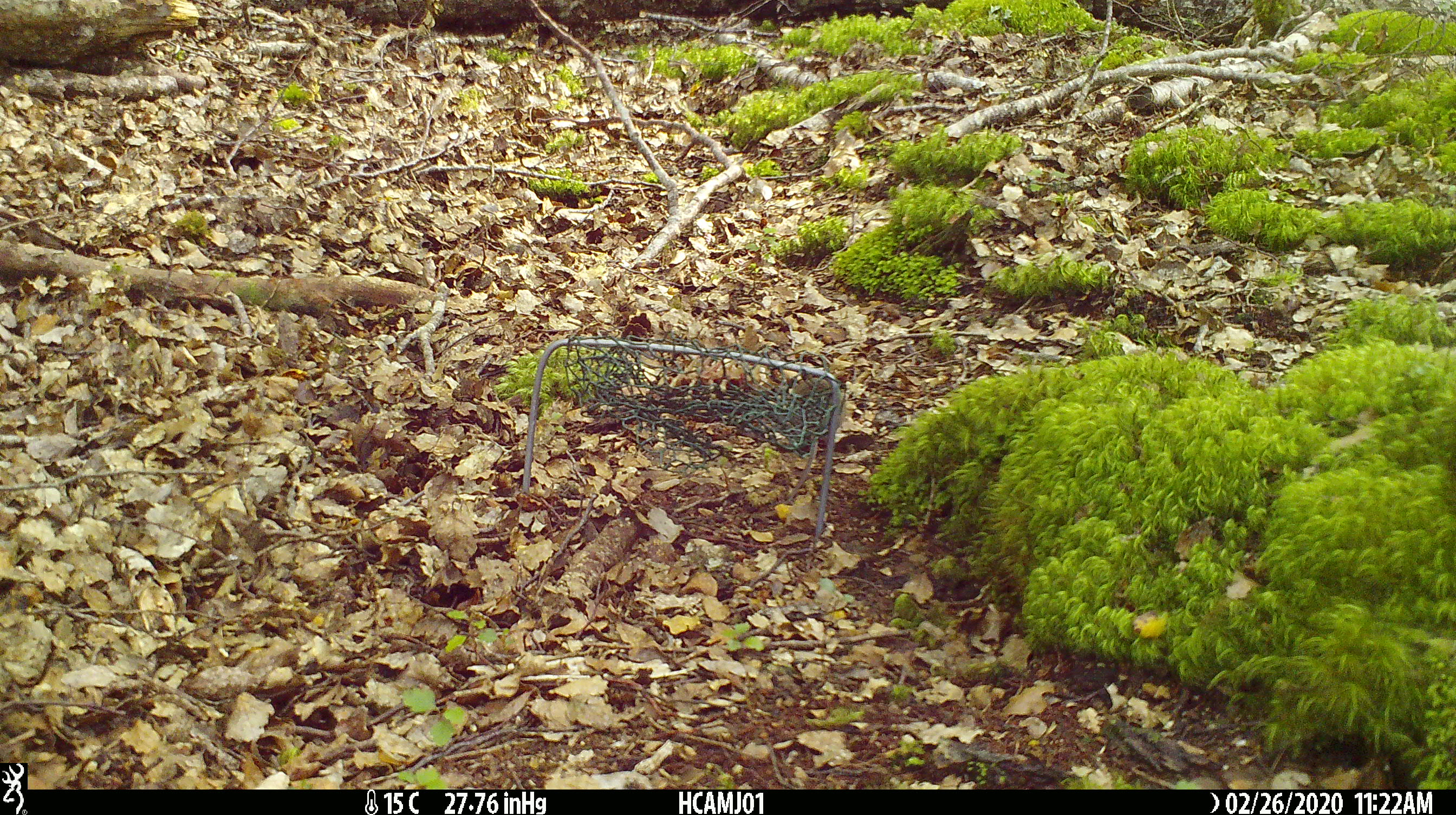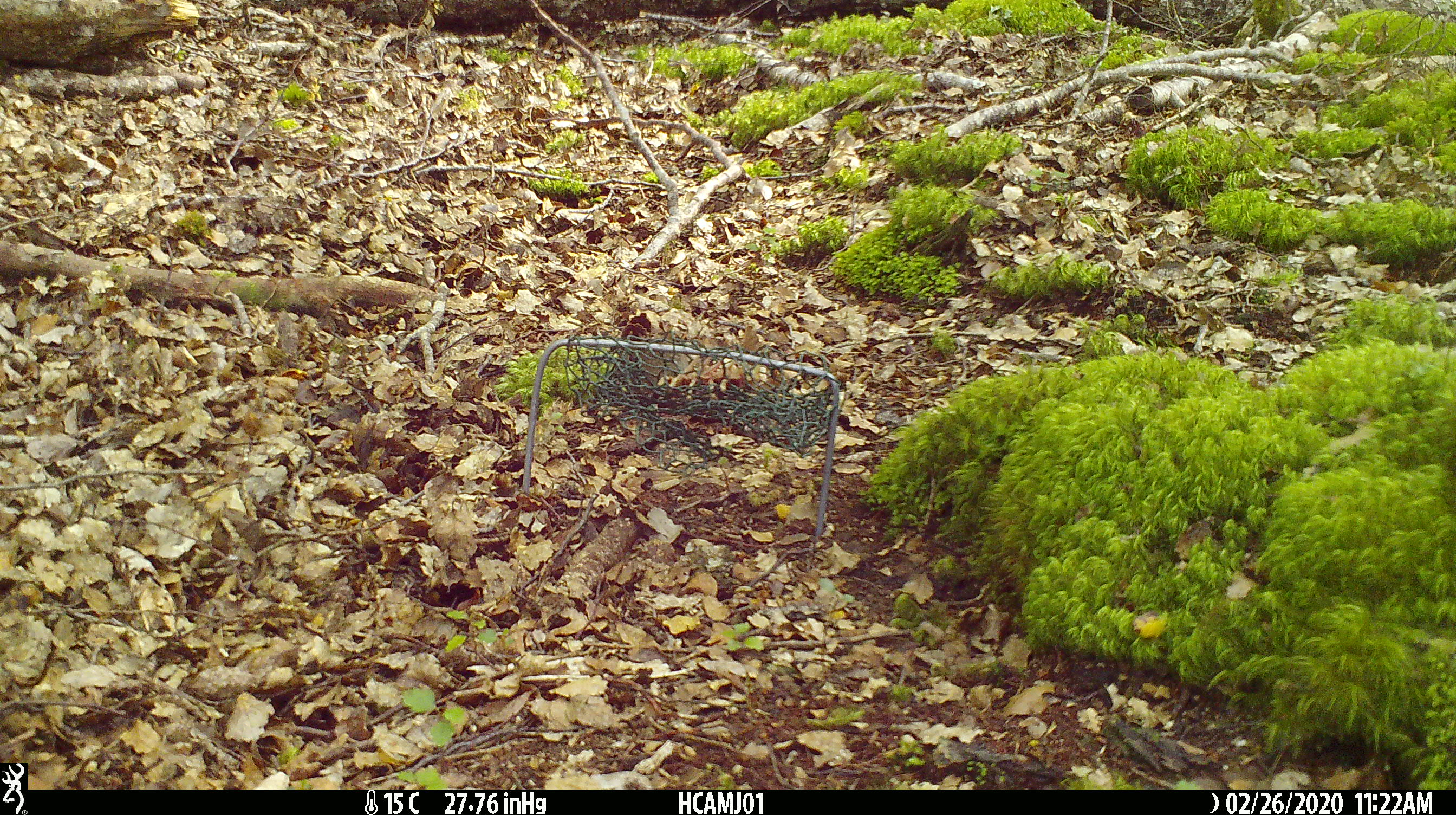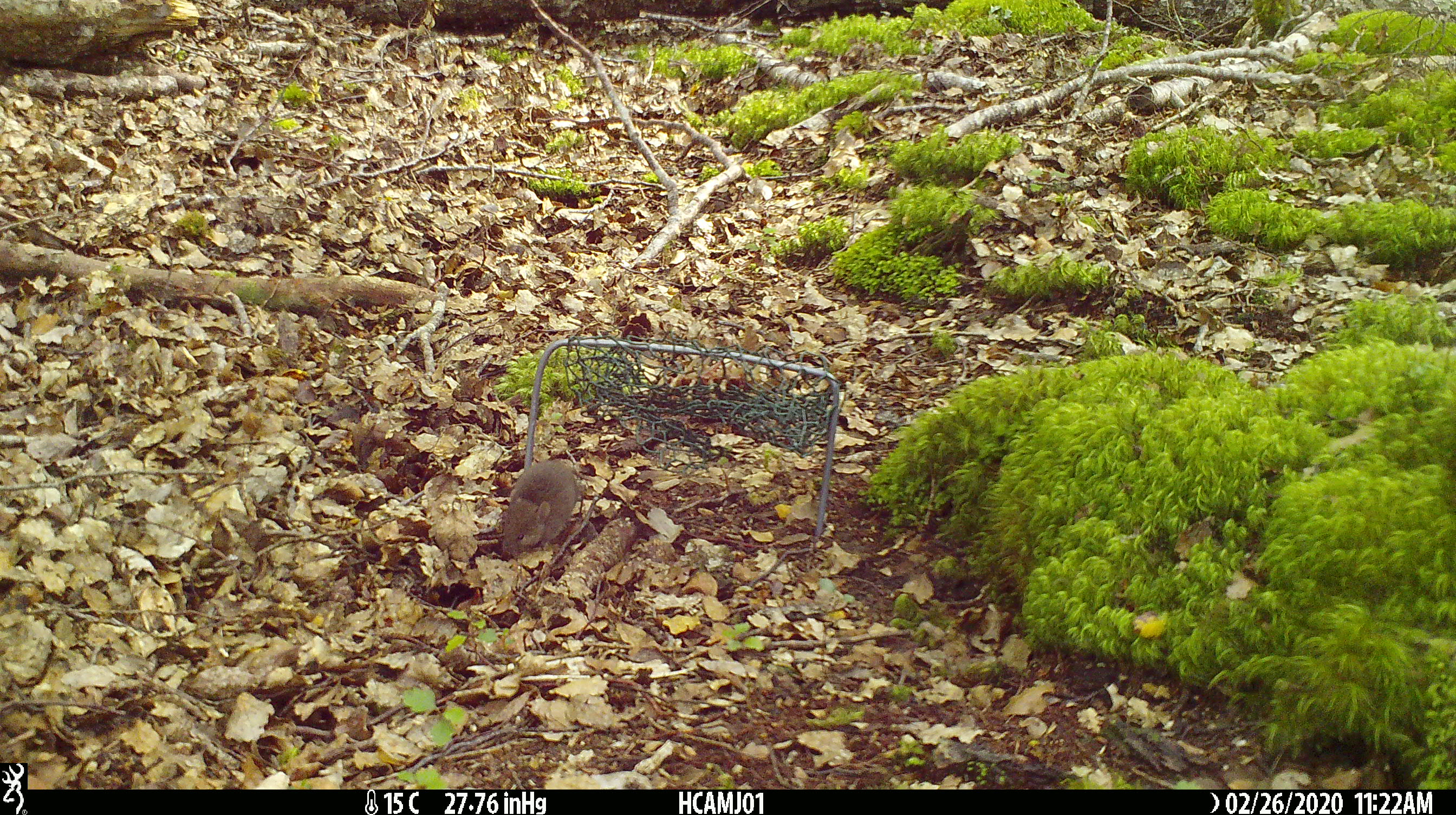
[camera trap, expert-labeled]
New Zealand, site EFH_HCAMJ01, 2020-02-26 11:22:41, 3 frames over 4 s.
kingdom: Animalia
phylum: Chordata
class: Mammalia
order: Rodentia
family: Muridae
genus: Mus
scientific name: Mus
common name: mouse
Mouse (Mus).